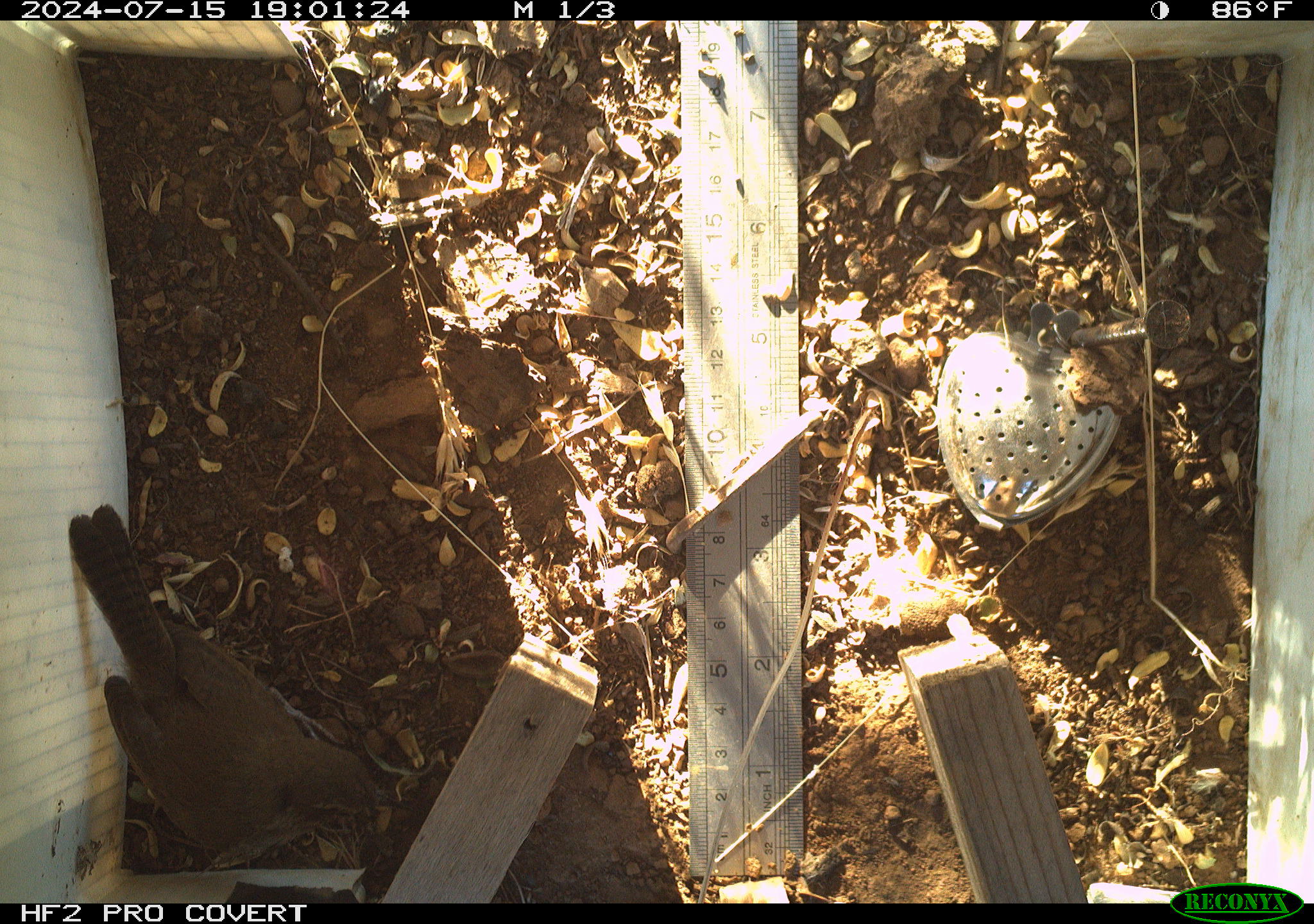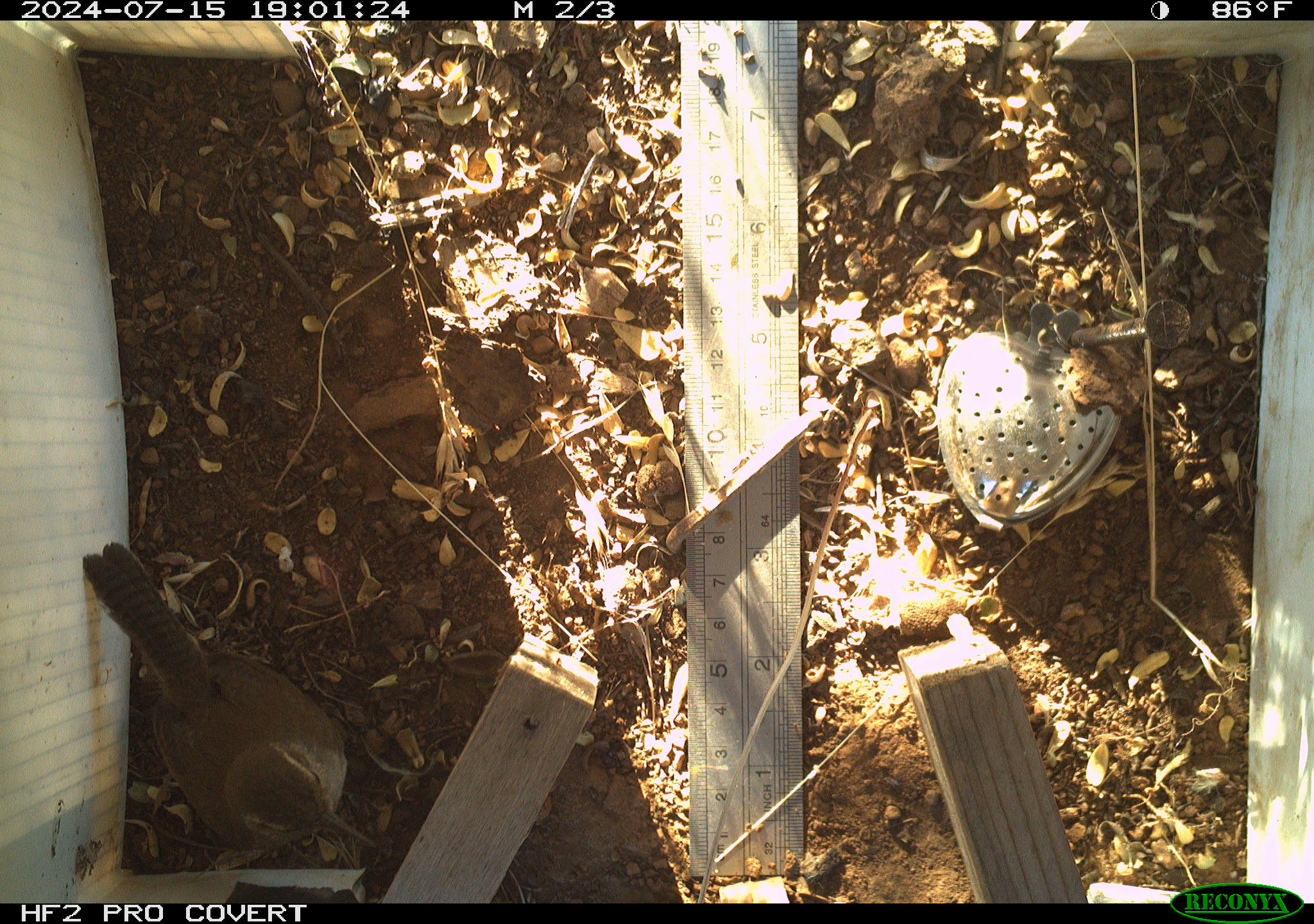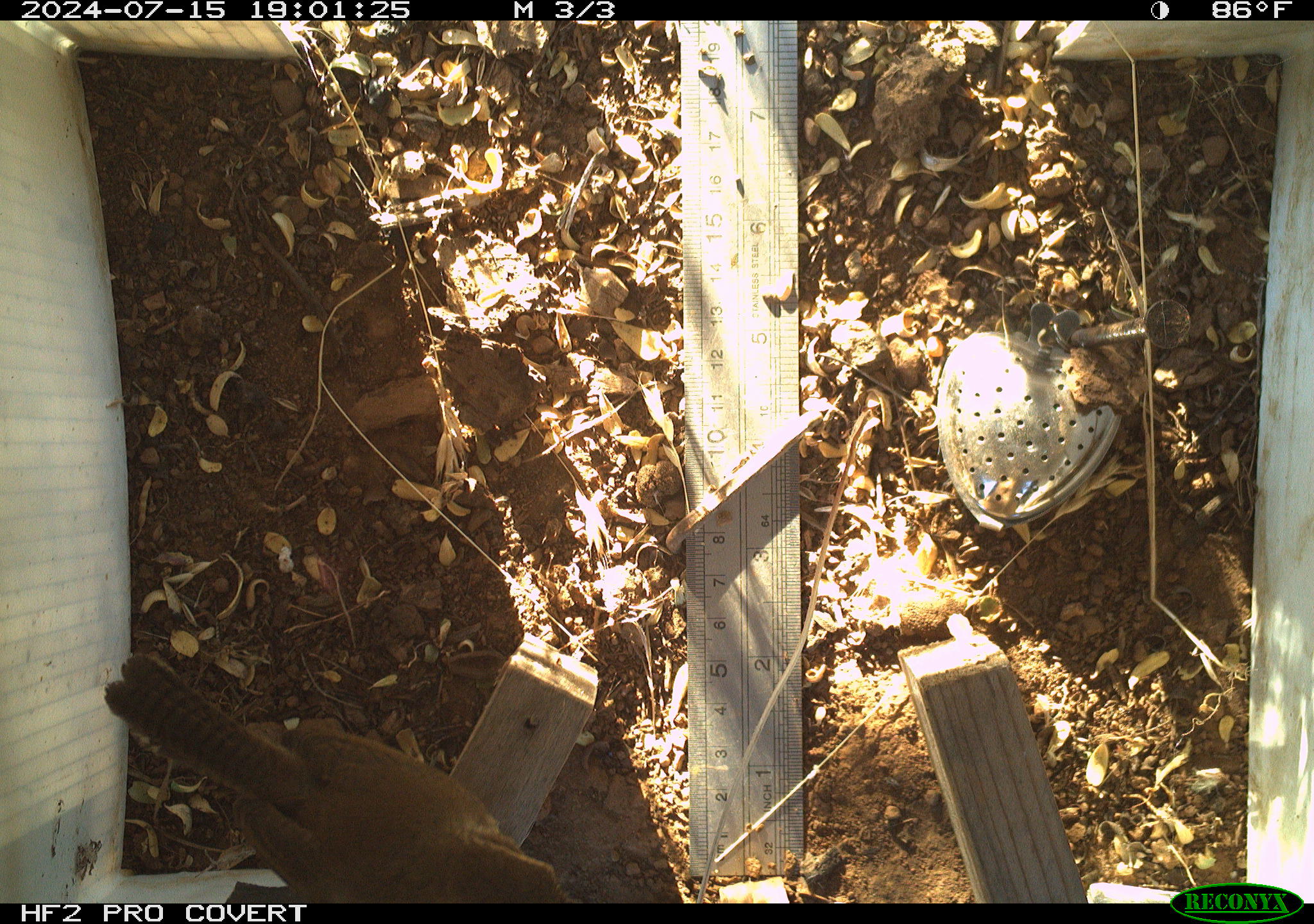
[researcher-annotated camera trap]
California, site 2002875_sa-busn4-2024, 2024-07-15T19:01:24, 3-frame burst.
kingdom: Animalia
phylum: Chordata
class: Aves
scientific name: Aves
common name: bird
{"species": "bird (Aves)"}